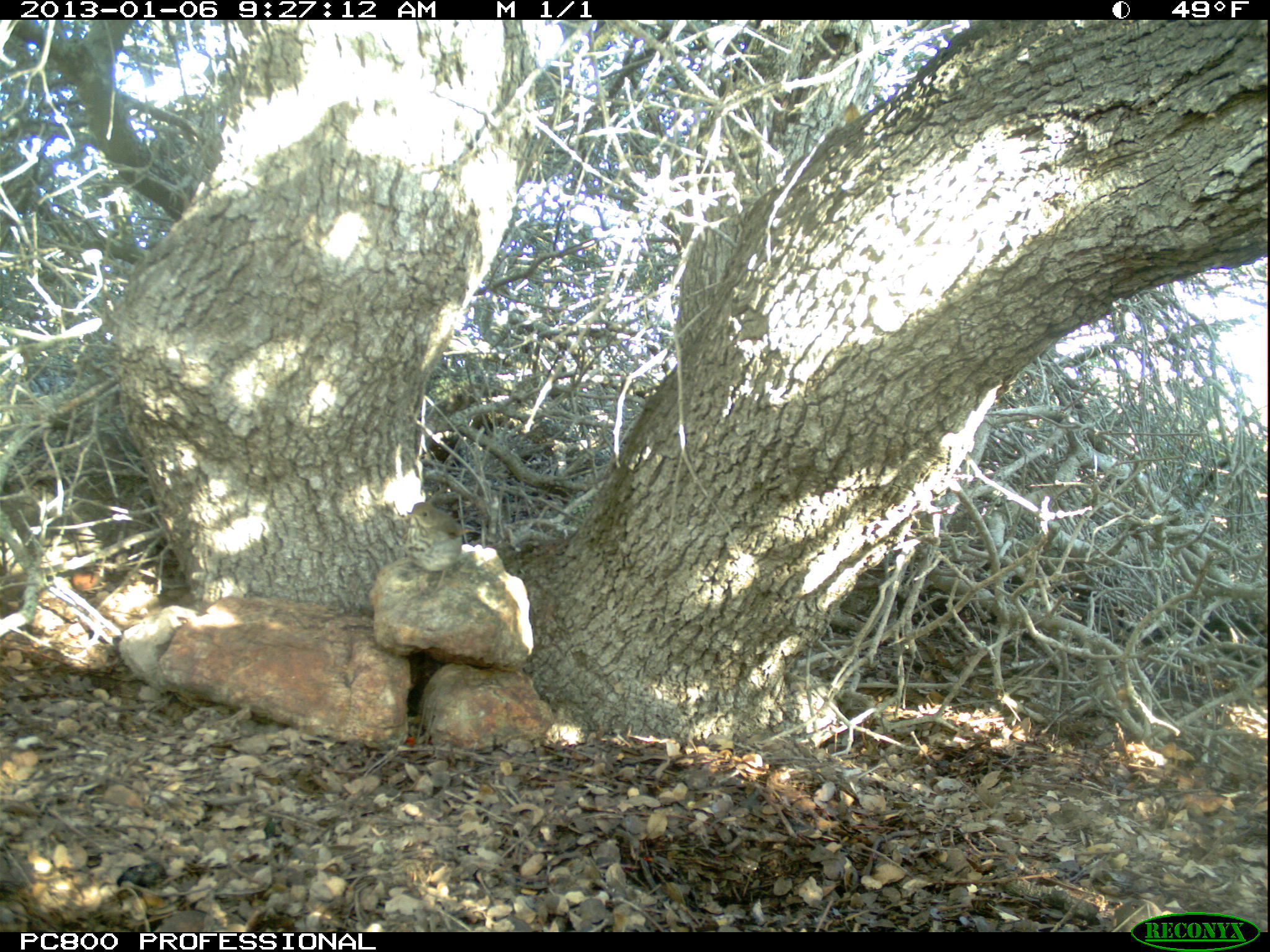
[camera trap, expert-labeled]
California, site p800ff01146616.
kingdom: Animalia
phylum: Chordata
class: Aves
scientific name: Aves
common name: bird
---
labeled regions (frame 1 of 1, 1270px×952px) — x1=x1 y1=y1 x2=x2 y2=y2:
bird: x1=402 y1=500 x2=476 y2=593